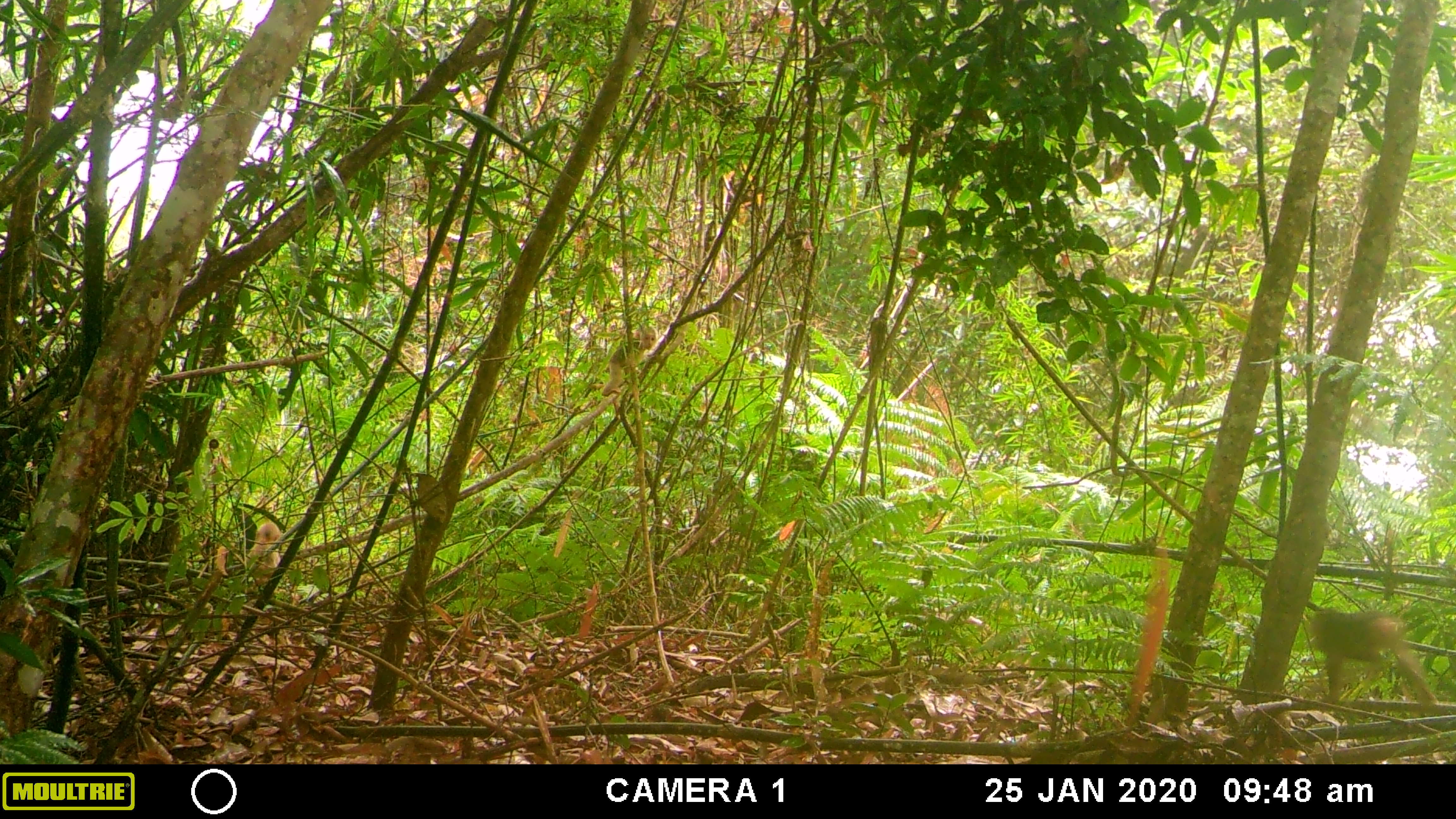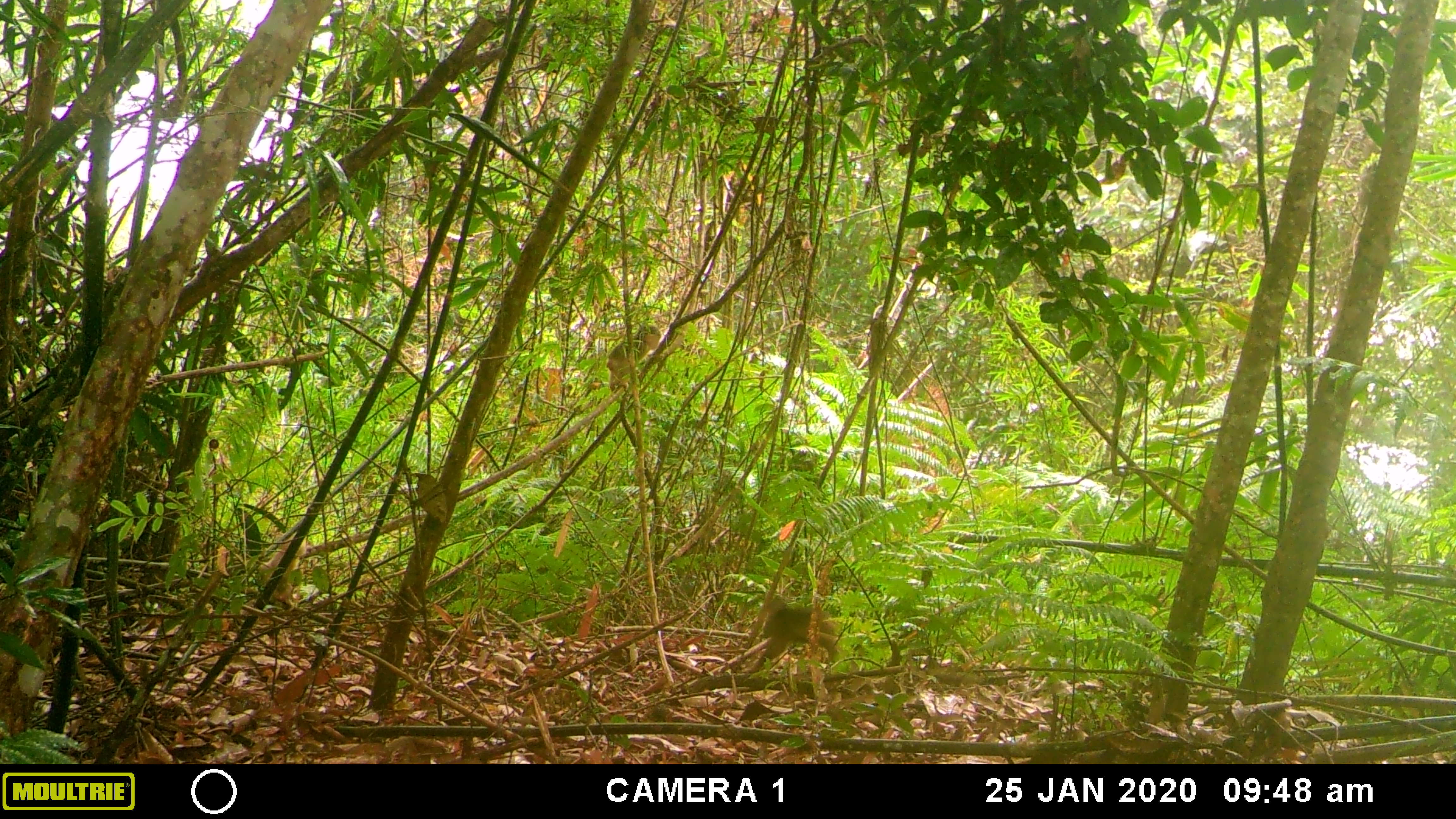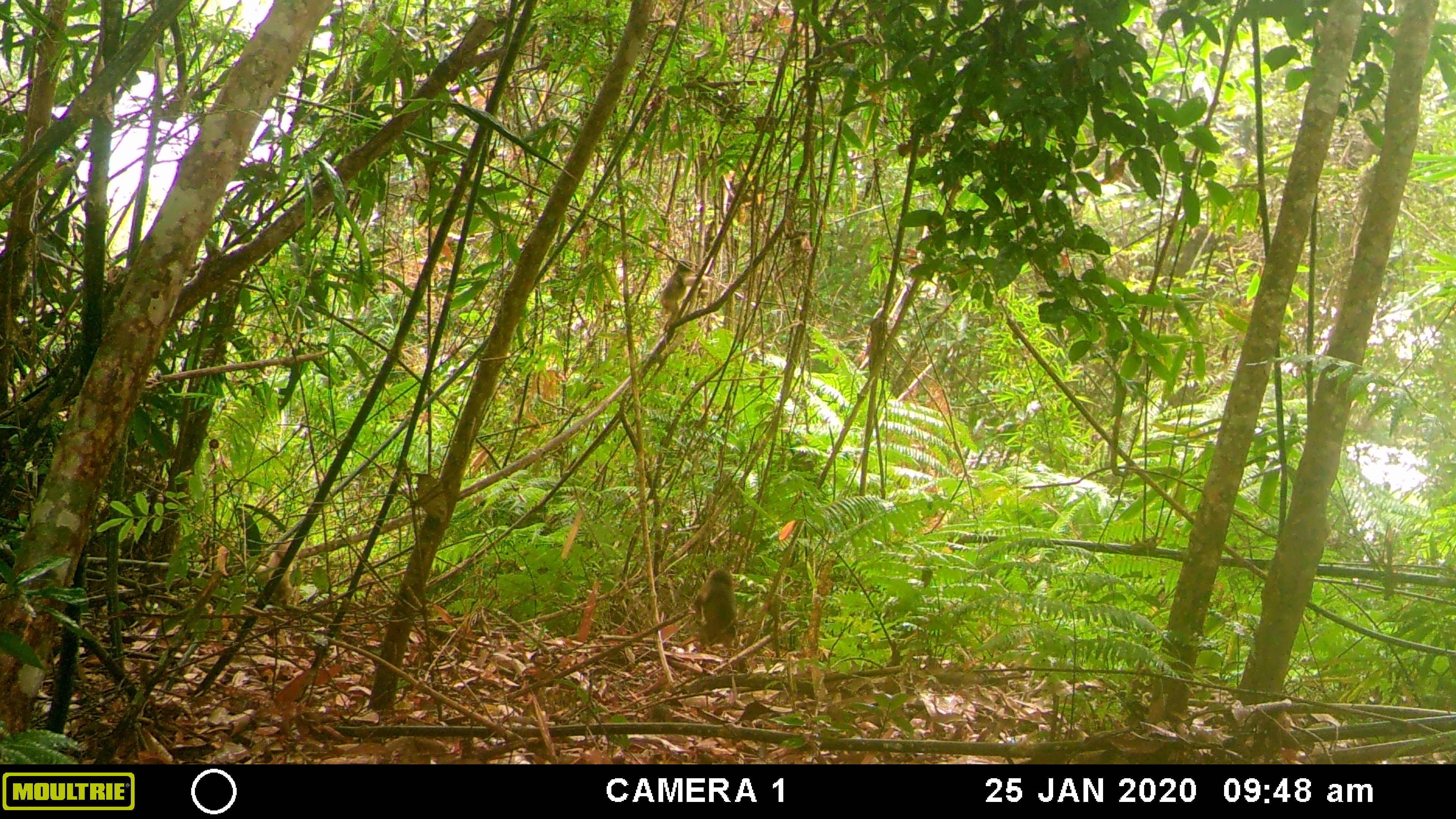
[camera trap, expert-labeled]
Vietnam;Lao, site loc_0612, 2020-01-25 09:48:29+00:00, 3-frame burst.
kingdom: Animalia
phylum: Chordata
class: Mammalia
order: Primates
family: Cercopithecidae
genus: Macaca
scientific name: Macaca arctoides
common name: stump-tailed macaque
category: stump tailed macaque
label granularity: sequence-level